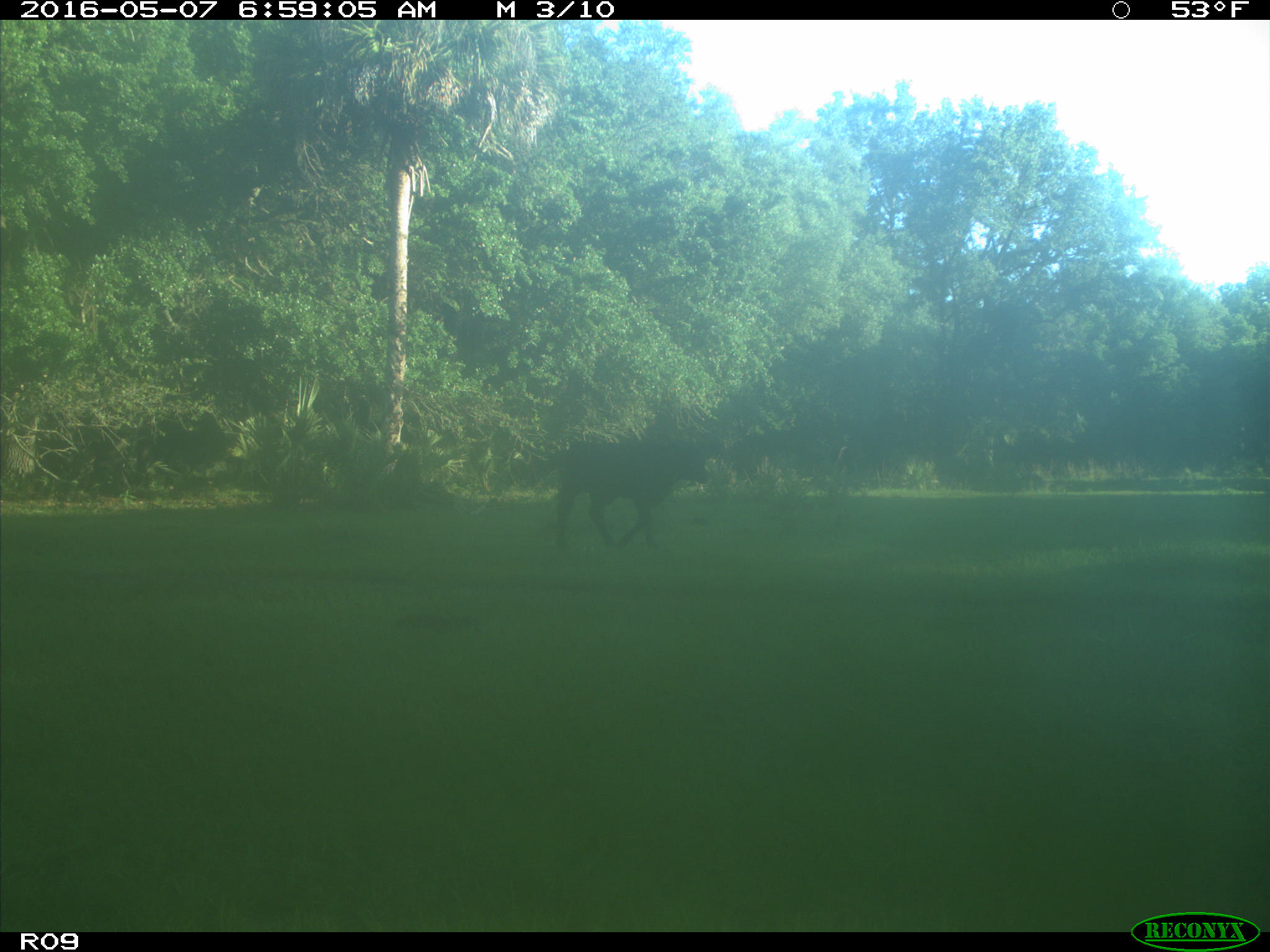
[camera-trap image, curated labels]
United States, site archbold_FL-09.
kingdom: Animalia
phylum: Chordata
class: Mammalia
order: Artiodactyla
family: Bovidae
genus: Bos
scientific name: Bos taurus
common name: domestic cow